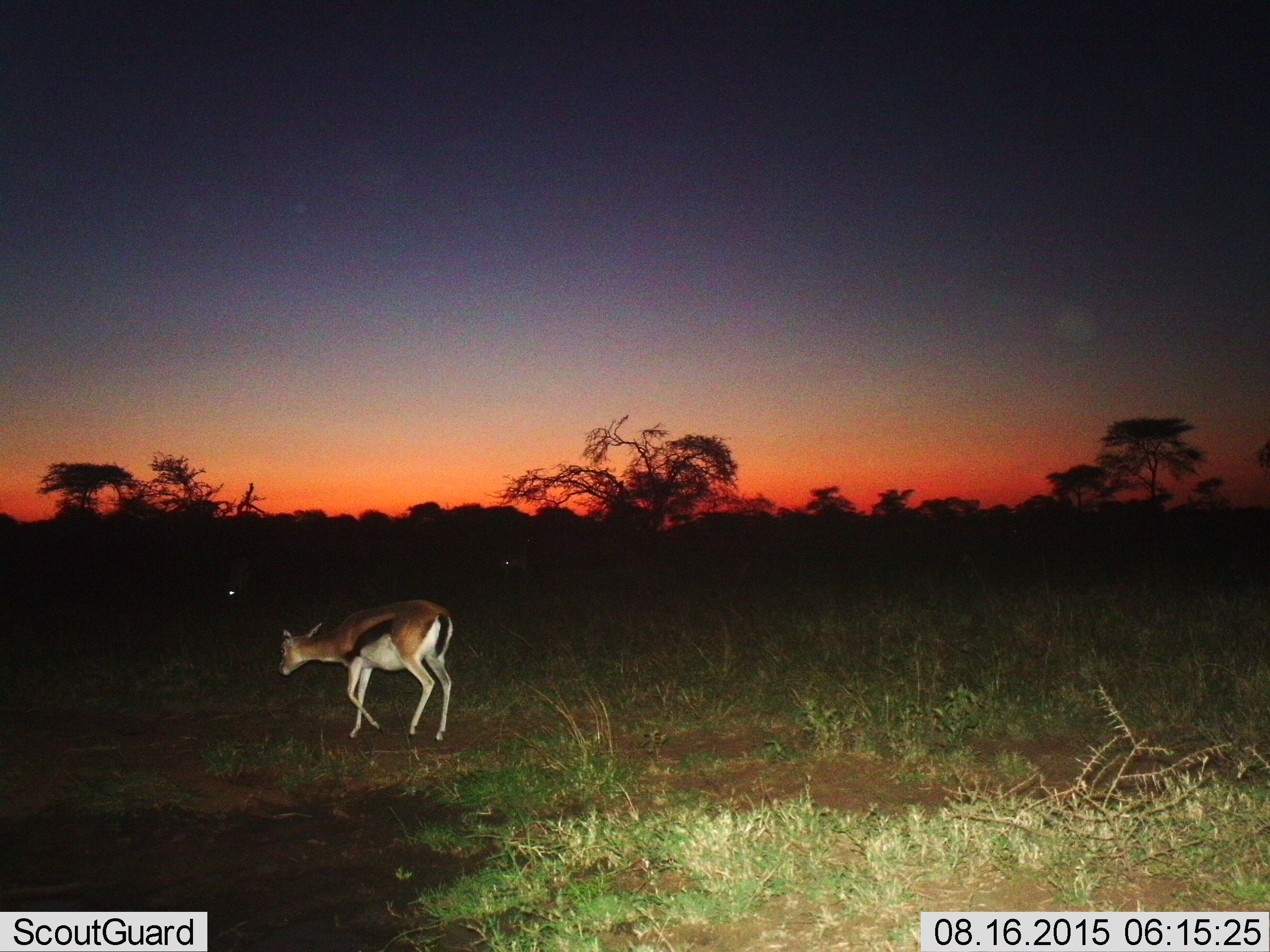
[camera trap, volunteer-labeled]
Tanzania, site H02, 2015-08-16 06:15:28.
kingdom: Animalia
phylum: Chordata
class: Mammalia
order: Artiodactyla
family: Bovidae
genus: Eudorcas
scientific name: Eudorcas thomsonii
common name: thomson's gazelle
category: gazellethomsons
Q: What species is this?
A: Gazellethomsons (thomson's gazelle) (Eudorcas thomsonii).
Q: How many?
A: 1.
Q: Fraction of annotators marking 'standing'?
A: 0%.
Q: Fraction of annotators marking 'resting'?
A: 0%.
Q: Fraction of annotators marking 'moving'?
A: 100%.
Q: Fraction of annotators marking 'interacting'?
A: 0%.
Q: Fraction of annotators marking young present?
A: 11%.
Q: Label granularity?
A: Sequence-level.